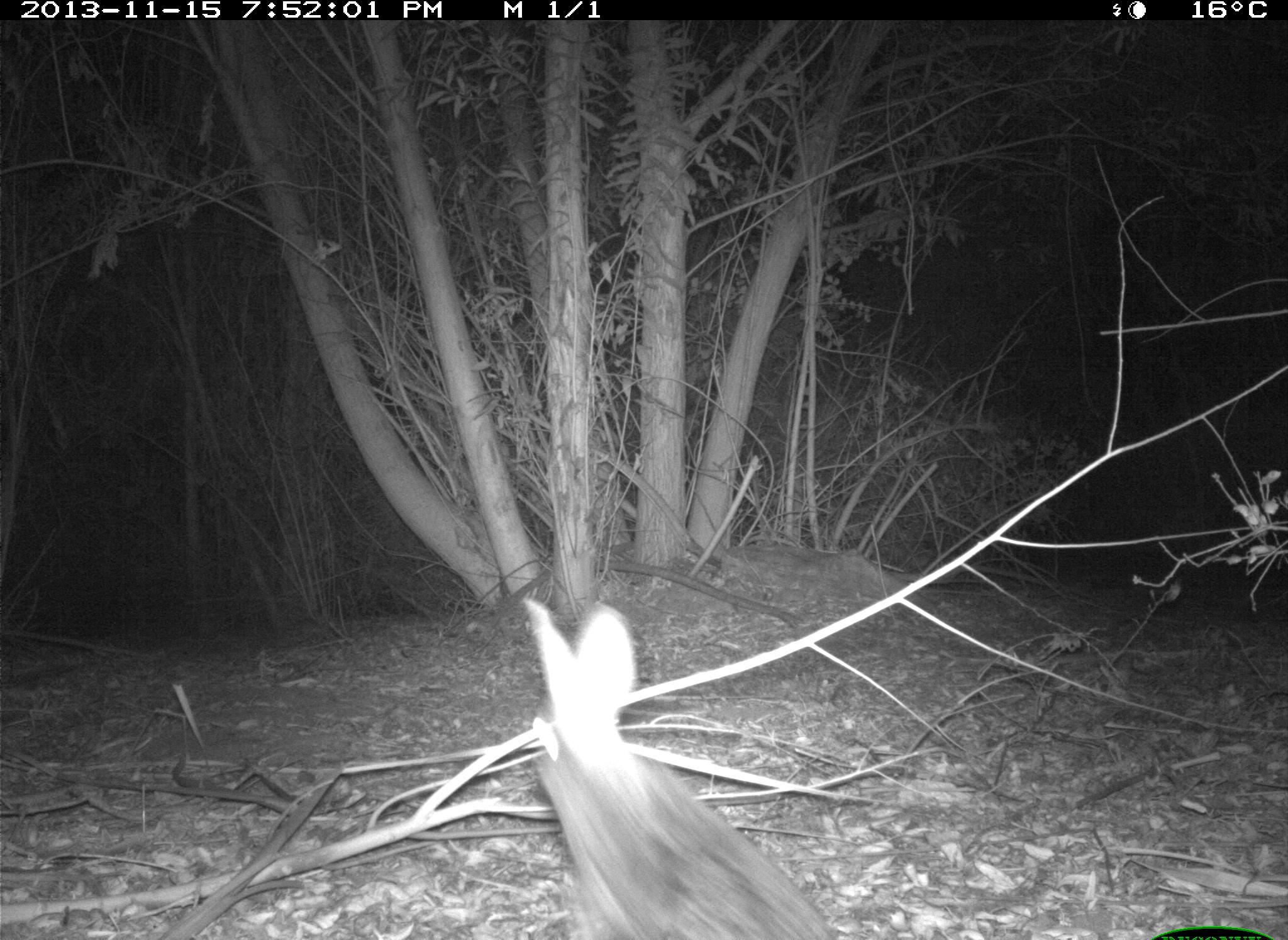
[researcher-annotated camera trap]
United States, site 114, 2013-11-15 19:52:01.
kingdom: Animalia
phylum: Chordata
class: Mammalia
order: Lagomorpha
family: Leporidae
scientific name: Leporidae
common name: rabbits and hares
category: rabbit